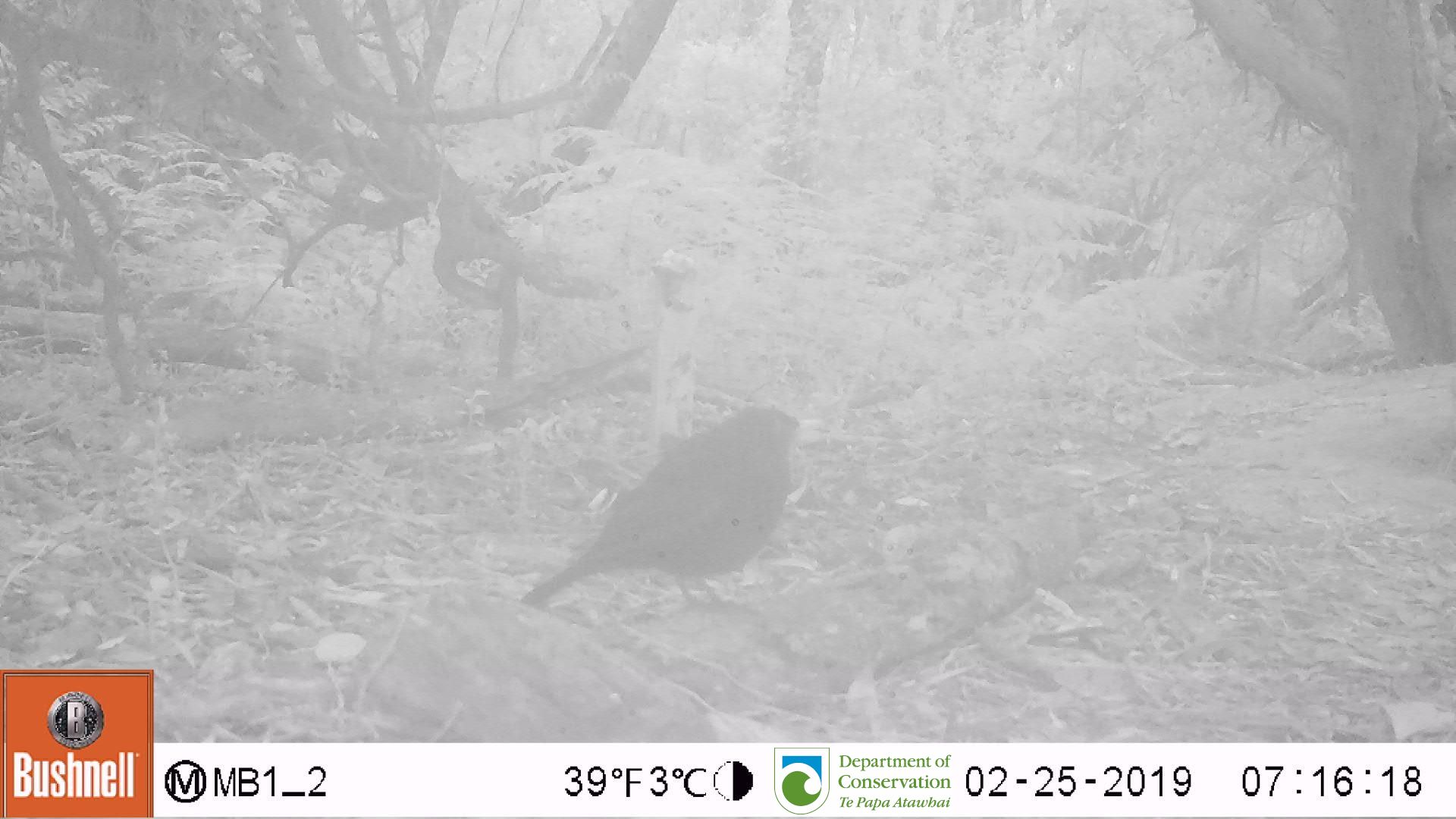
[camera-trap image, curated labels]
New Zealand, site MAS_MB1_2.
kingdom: Animalia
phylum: Chordata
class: Aves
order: Passeriformes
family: Turdidae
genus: Turdus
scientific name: Turdus merula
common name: eurasian blackbird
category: blackbird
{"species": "blackbird (eurasian blackbird) (Turdus merula)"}